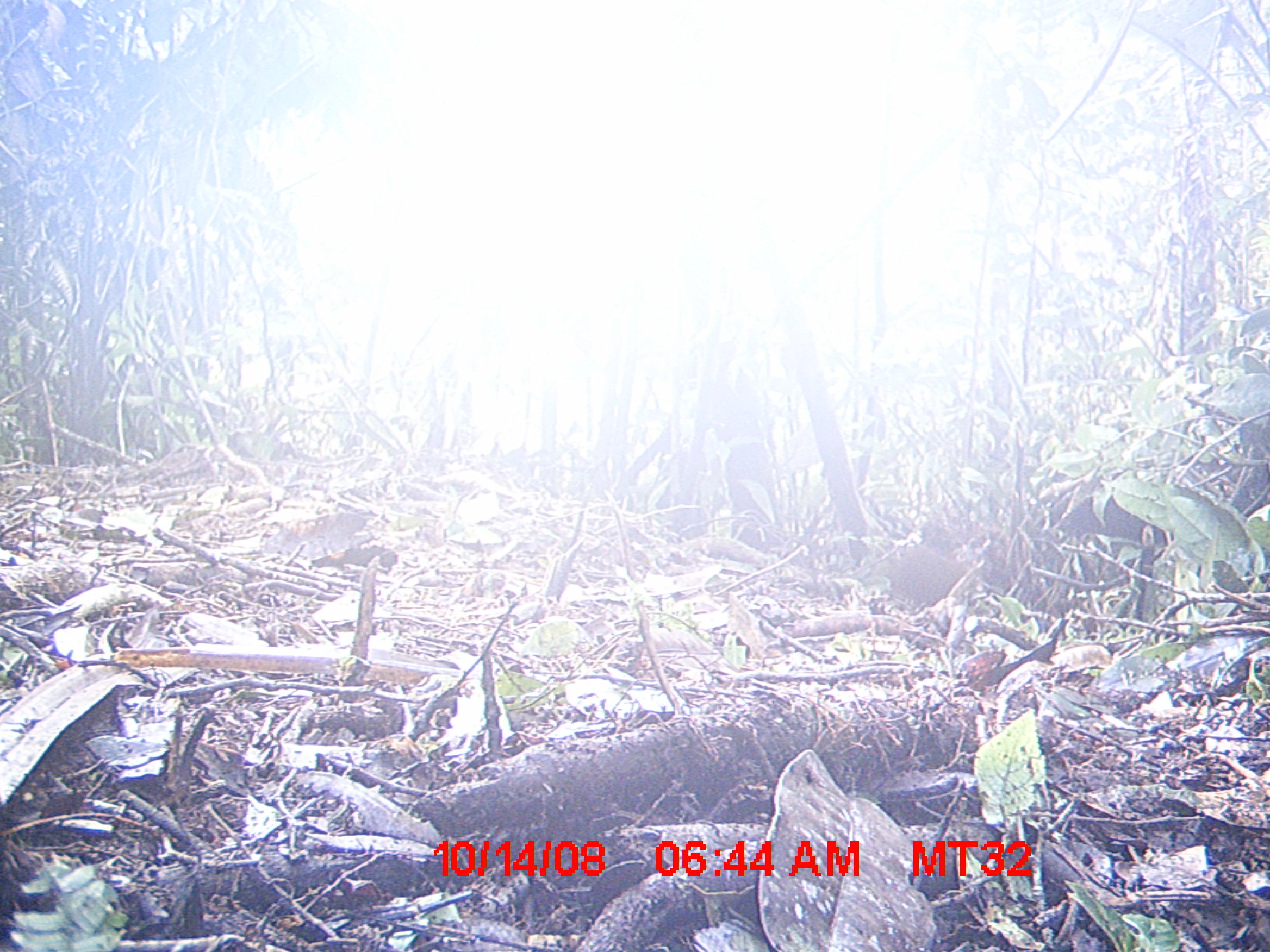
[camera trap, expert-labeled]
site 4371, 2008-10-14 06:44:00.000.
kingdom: Animalia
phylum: Chordata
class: Mammalia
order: Rodentia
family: Nesomyidae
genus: Nesomys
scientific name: Nesomys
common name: nesomys rodents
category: nesomys sp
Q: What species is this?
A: Nesomys sp (nesomys rodents) (Nesomys).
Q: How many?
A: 1.